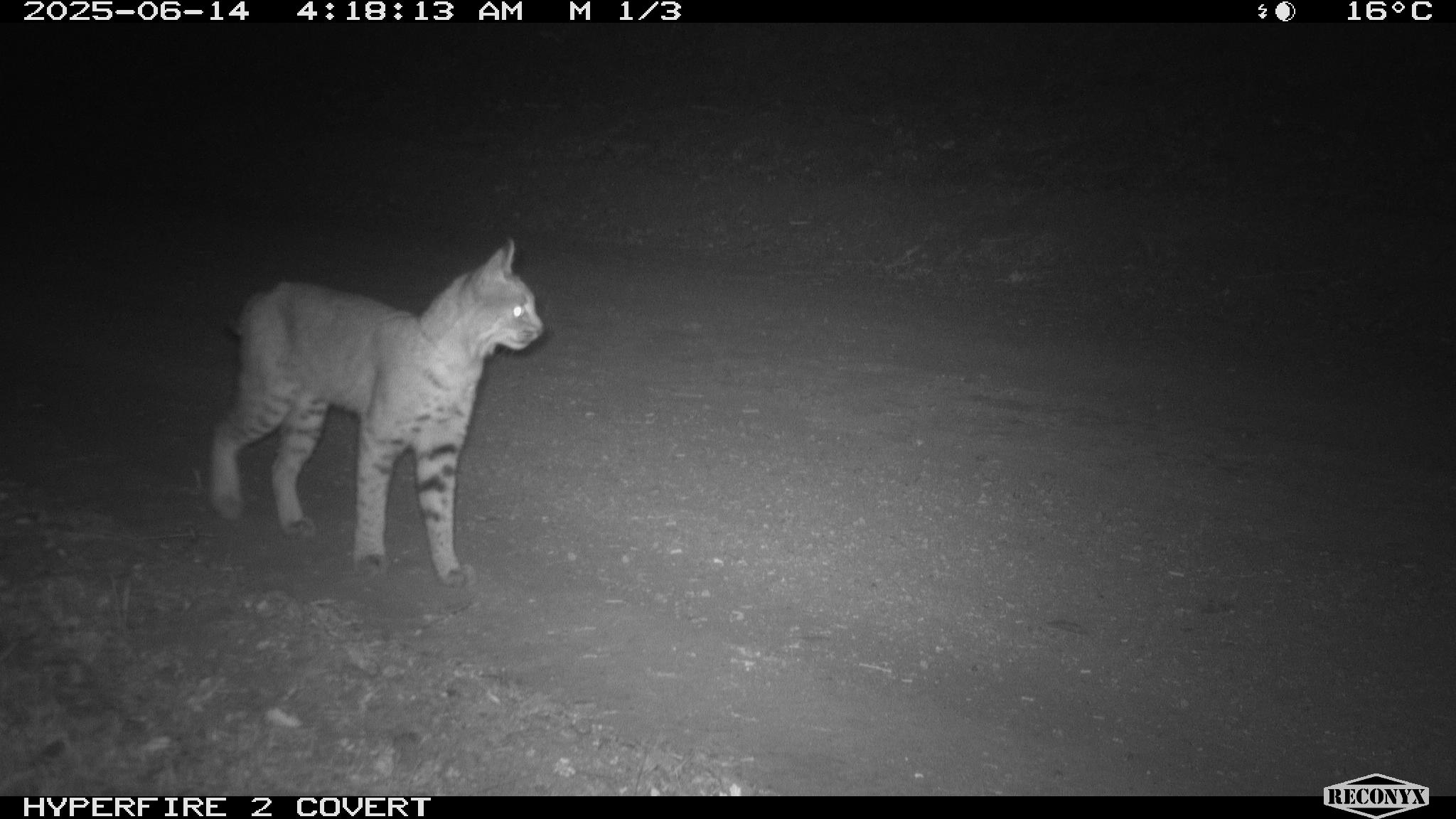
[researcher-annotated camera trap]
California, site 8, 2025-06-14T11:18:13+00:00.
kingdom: Animalia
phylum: Chordata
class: Mammalia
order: Carnivora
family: Felidae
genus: Lynx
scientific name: Lynx rufus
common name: bobcat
Bobcat (Lynx rufus).